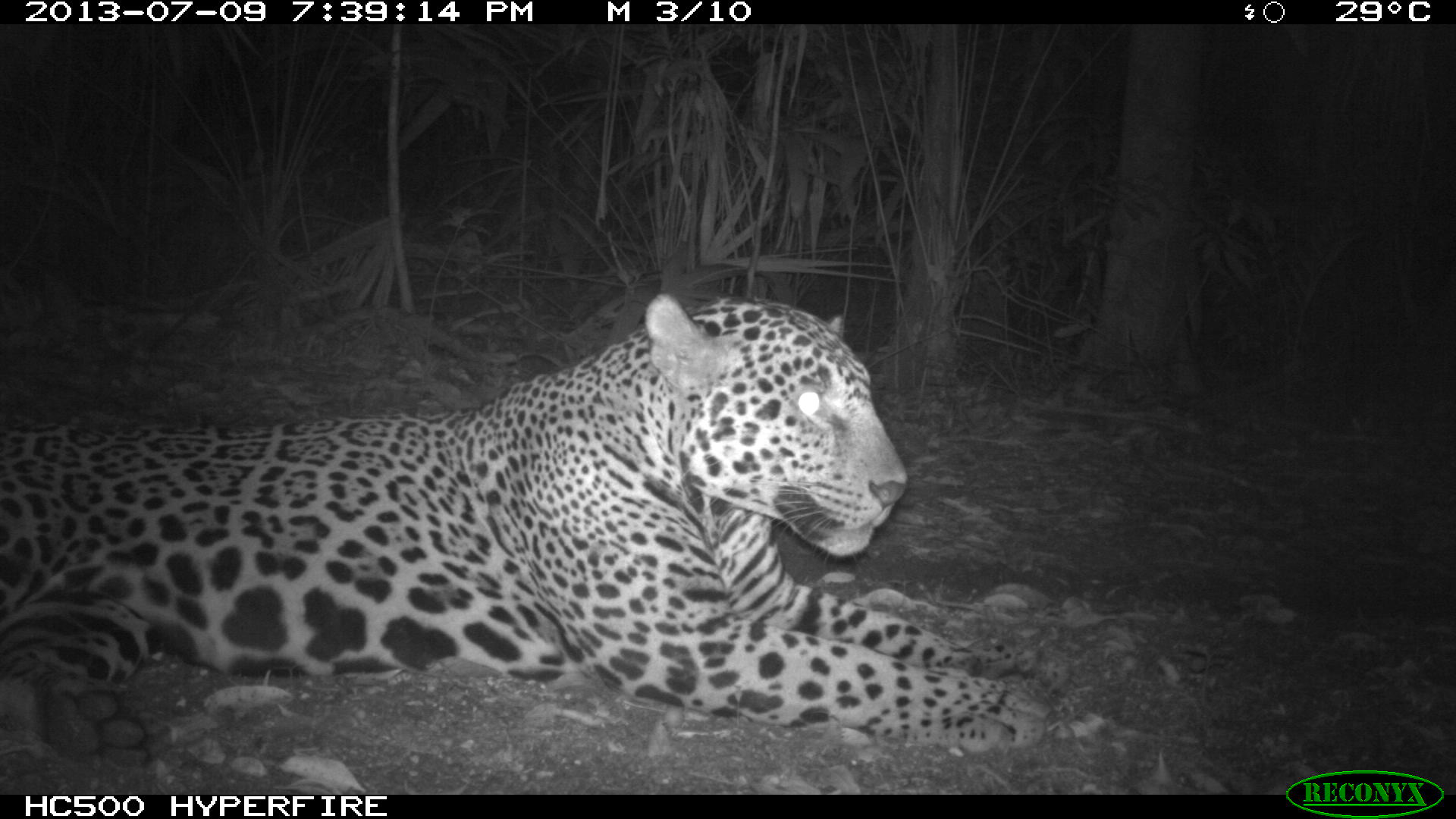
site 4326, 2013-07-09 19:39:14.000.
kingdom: Animalia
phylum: Chordata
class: Mammalia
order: Carnivora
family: Felidae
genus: Panthera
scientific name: Panthera onca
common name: jaguar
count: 1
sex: male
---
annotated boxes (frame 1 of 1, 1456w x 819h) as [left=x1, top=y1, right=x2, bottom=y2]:
panthera onca: [left=0, top=286, right=1107, bottom=770]